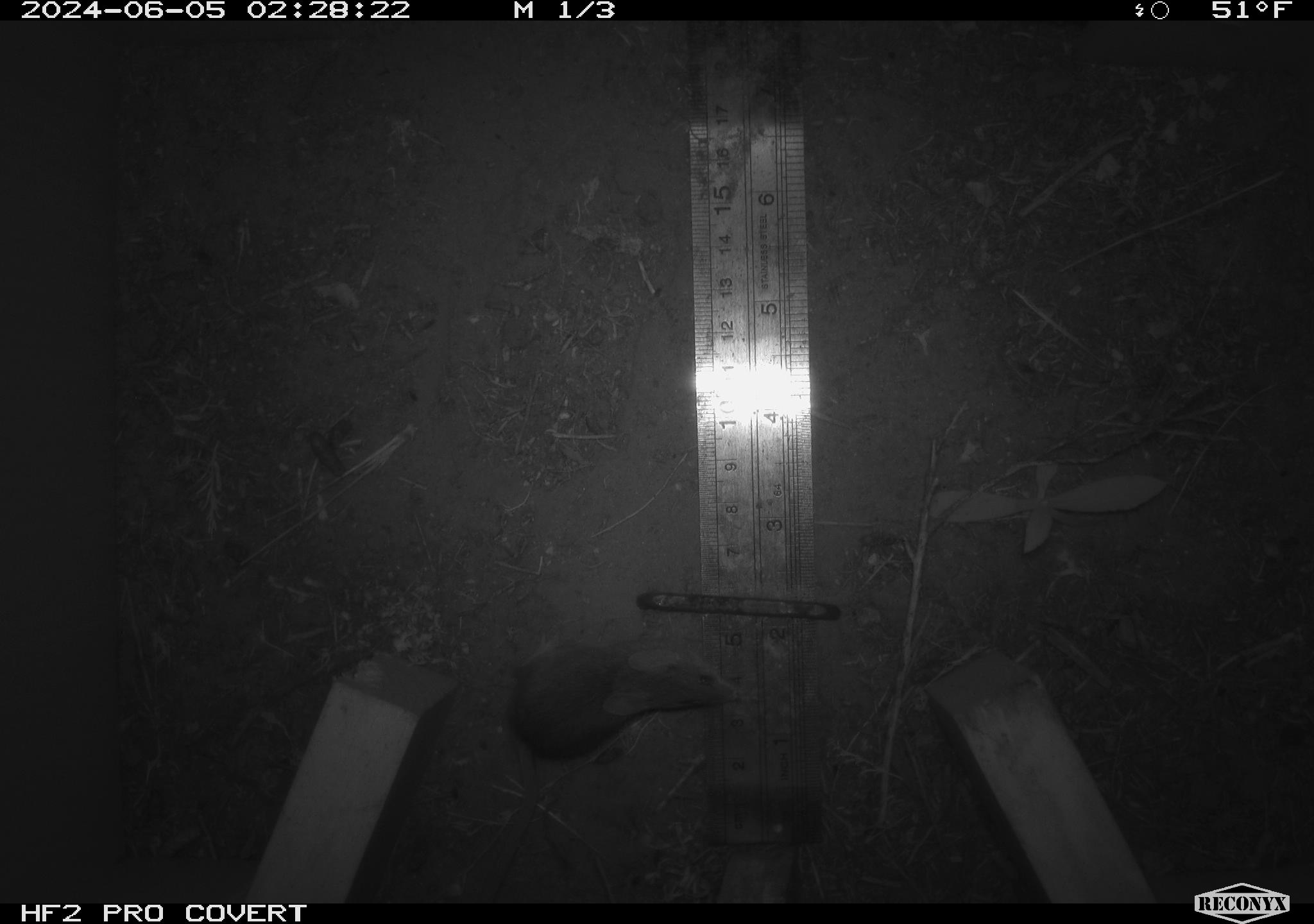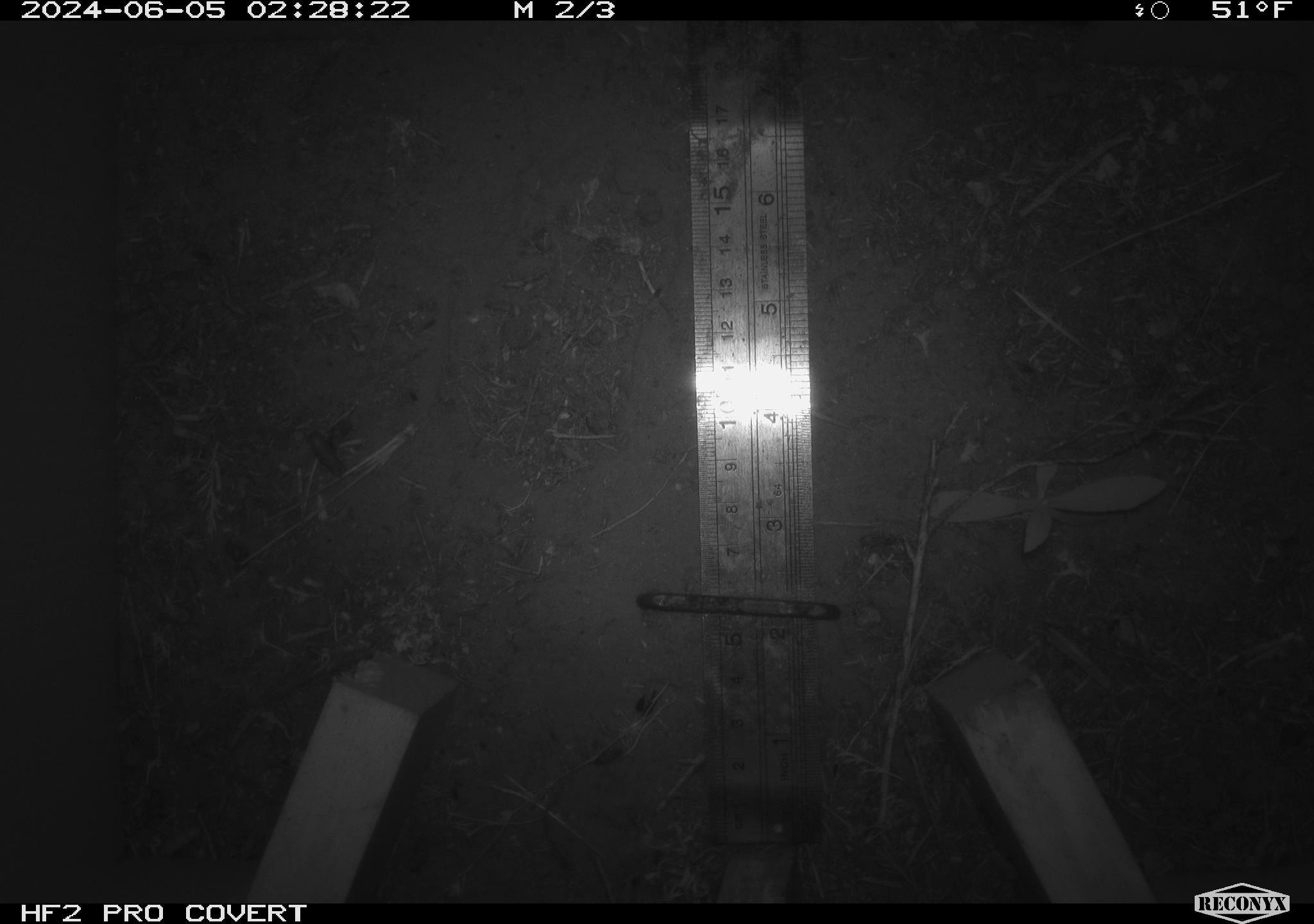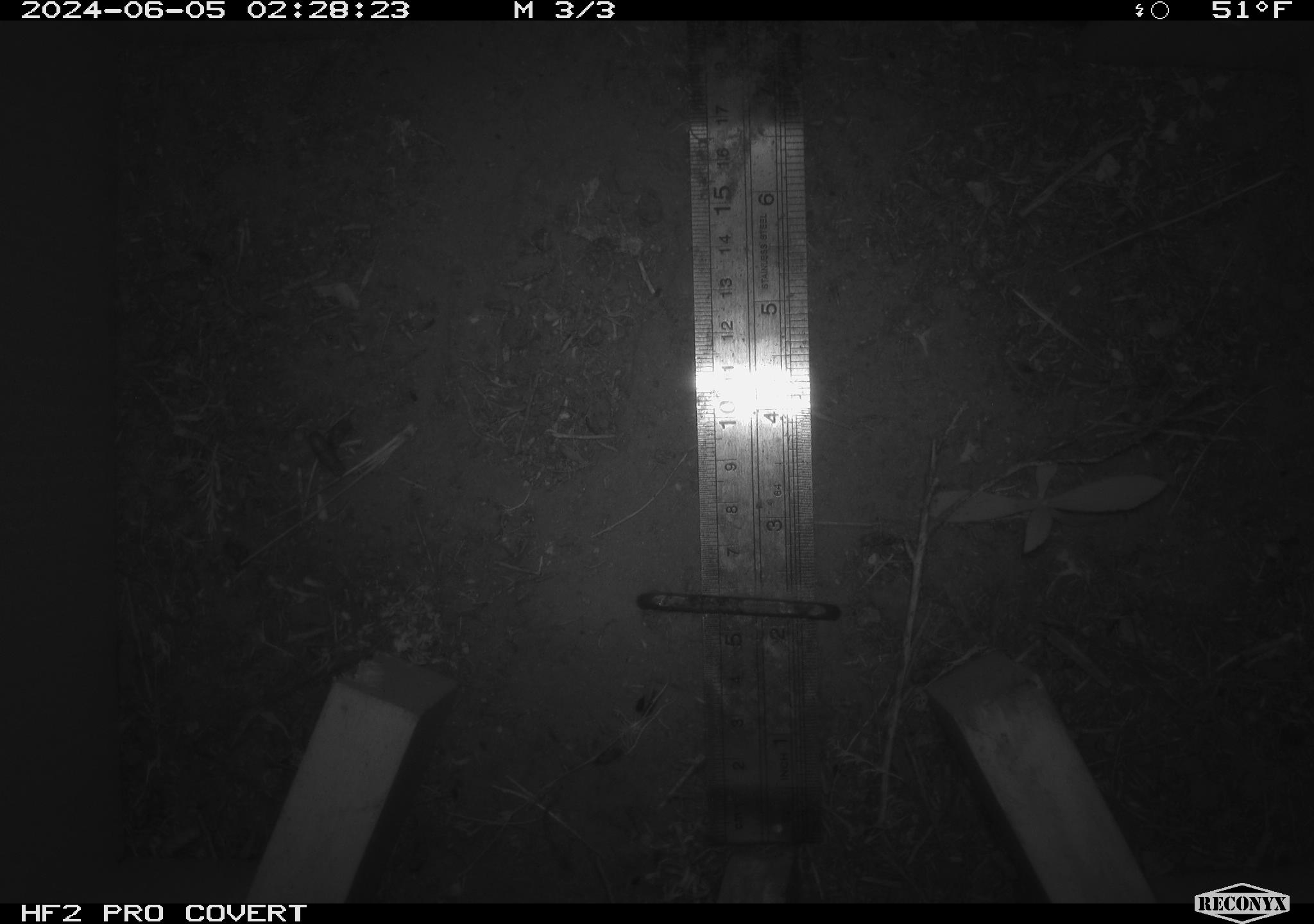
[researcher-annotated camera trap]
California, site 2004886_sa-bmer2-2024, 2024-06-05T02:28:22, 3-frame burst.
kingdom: Animalia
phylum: Chordata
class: Mammalia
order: Rodentia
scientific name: Rodentia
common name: mouse species